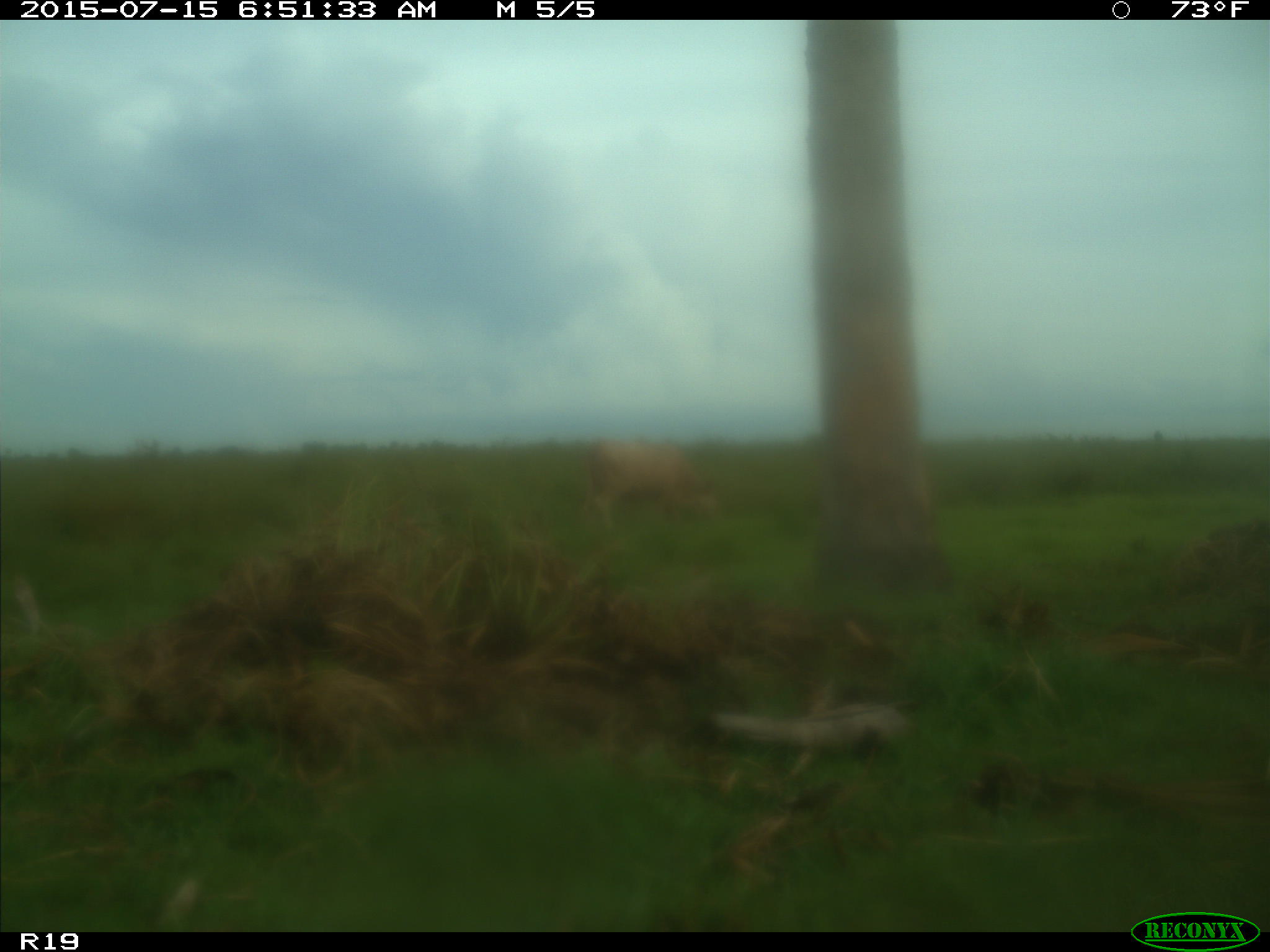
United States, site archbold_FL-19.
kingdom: Animalia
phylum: Chordata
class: Mammalia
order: Artiodactyla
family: Bovidae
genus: Bos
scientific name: Bos taurus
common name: domestic cow